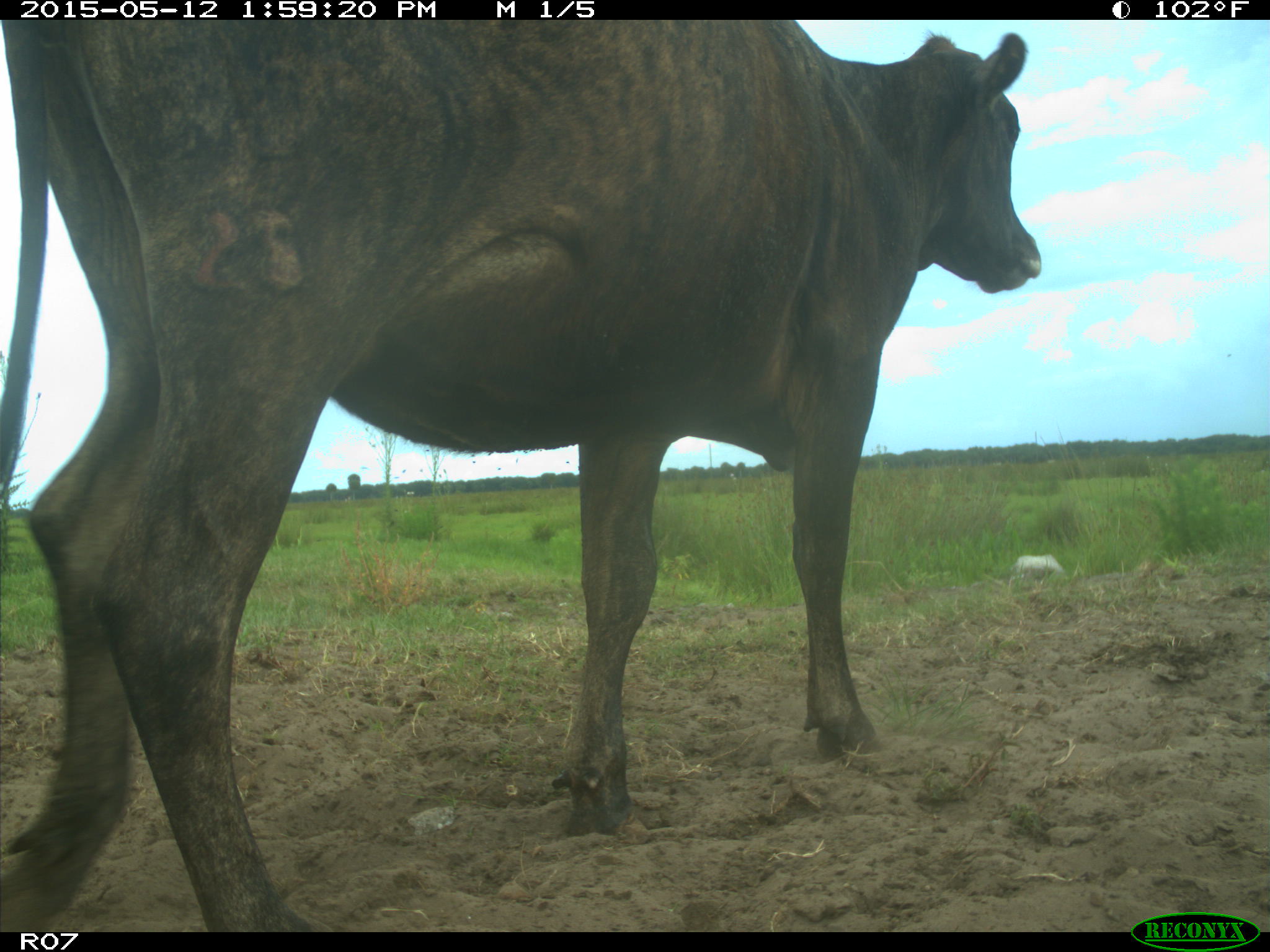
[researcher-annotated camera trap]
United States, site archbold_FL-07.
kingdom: Animalia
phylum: Chordata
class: Mammalia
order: Artiodactyla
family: Bovidae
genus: Bos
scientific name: Bos taurus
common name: domestic cow